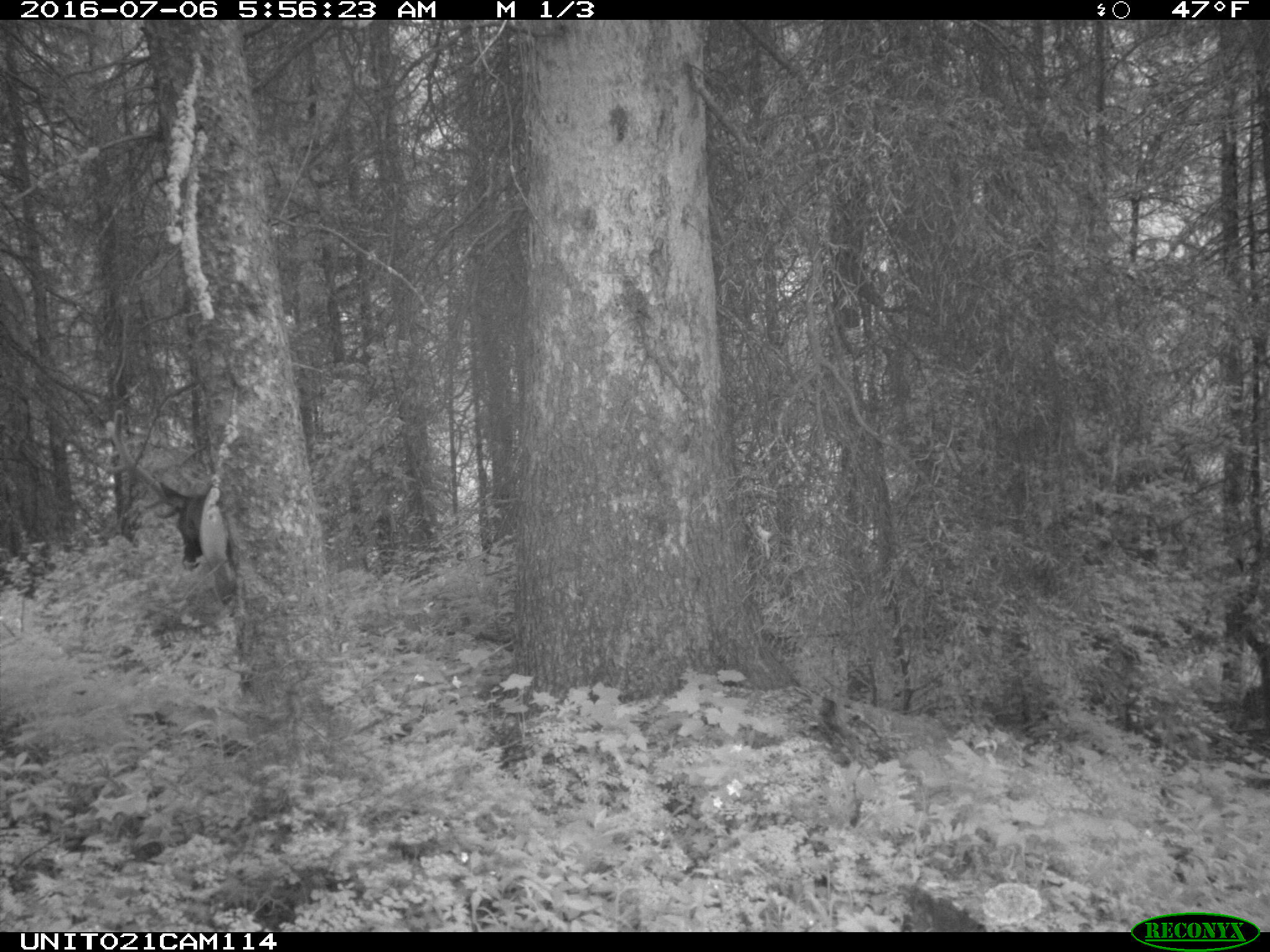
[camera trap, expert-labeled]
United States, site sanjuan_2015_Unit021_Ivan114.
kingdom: Animalia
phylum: Chordata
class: Mammalia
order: Artiodactyla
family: Cervidae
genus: Cervus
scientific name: Cervus elaphus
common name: red deer